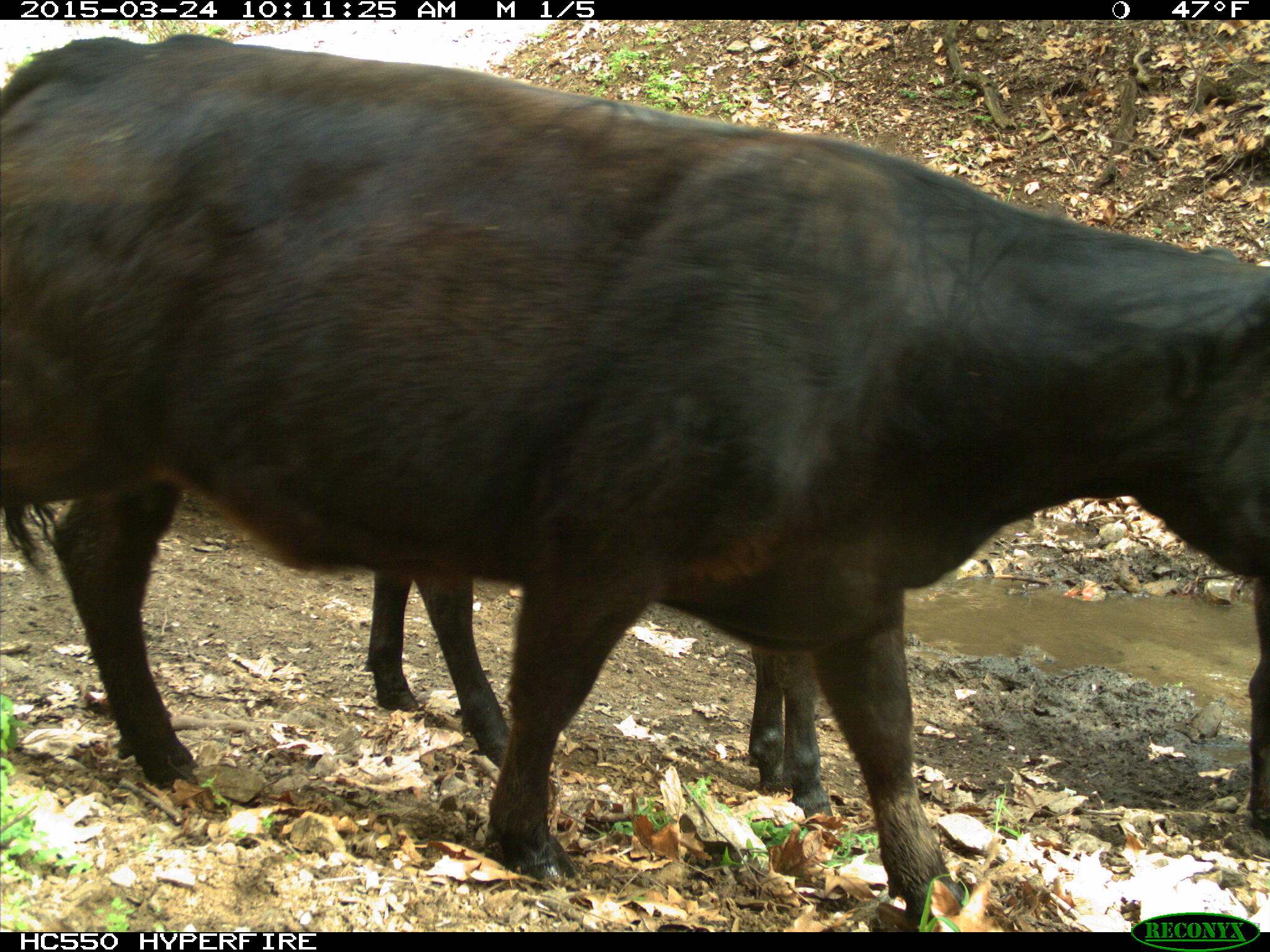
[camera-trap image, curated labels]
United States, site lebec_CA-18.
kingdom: Animalia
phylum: Chordata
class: Mammalia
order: Artiodactyla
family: Bovidae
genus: Bos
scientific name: Bos taurus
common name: domestic cow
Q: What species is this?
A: Bos taurus (domestic cow).